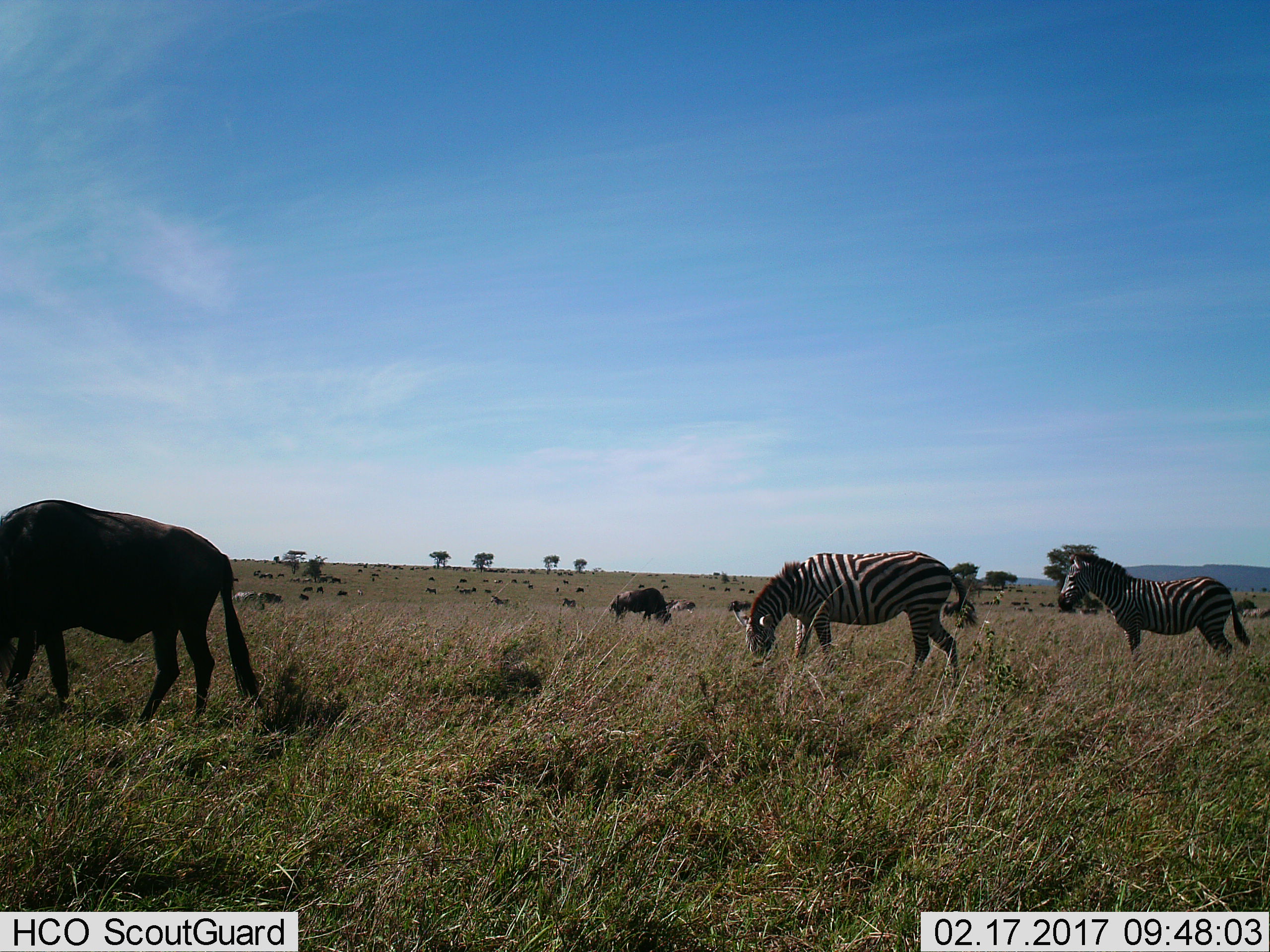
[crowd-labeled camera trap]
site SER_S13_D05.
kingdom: Animalia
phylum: Chordata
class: Mammalia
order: Artiodactyla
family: Bovidae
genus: Connochaetes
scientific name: Connochaetes taurinus taurinus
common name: blue wildebeest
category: wildebeestblue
Wildebeestblue (blue wildebeest) (Connochaetes taurinus taurinus), count 11-50. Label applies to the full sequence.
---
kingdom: Animalia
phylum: Chordata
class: Mammalia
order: Perissodactyla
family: Equidae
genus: Equus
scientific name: Equus quagga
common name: plains zebra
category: zebraplains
Zebraplains (plains zebra) (Equus quagga), count 4. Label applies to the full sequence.